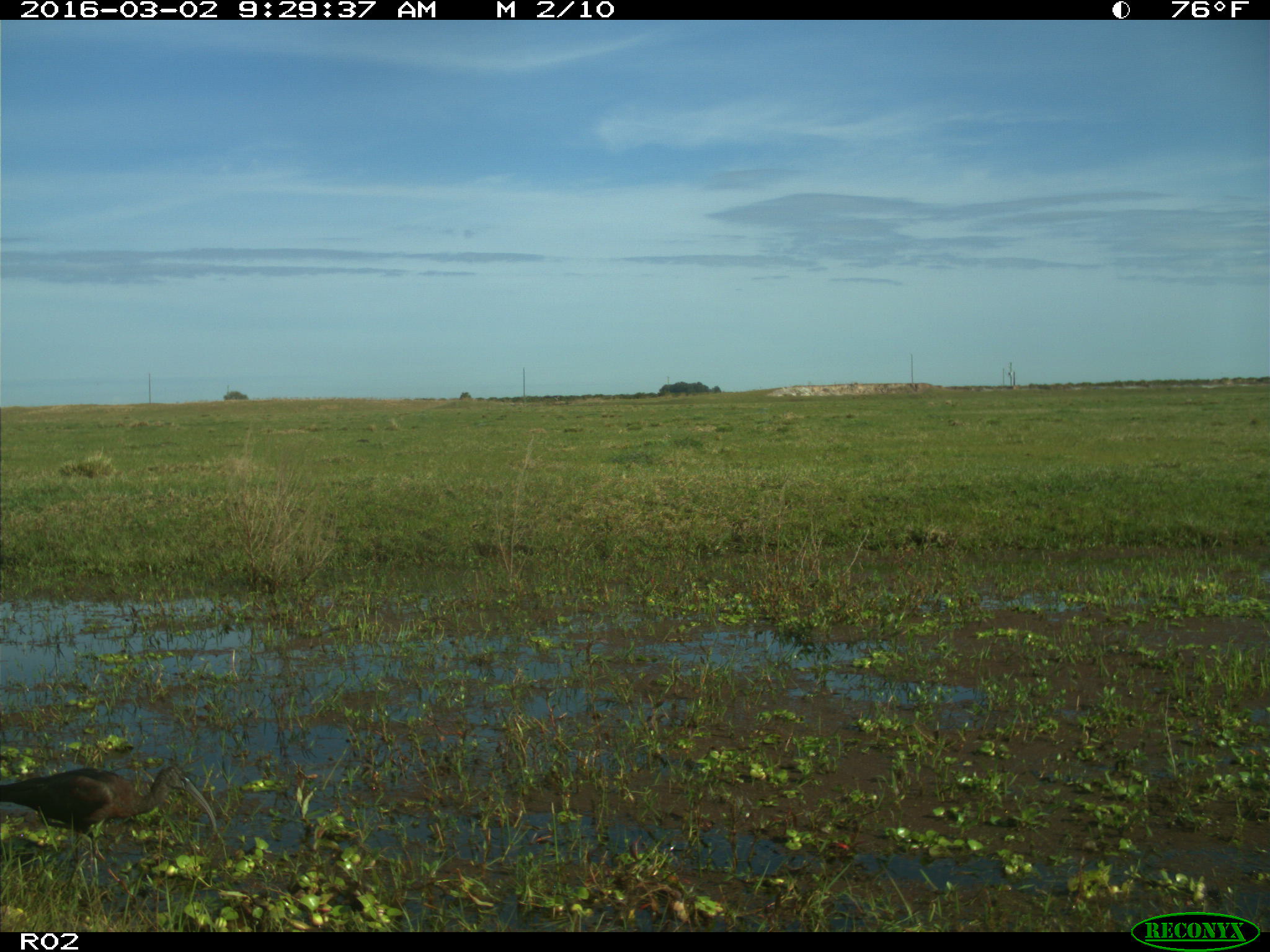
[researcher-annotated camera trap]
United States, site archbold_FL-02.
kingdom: Animalia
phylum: Chordata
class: Aves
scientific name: Aves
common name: birds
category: unidentified bird